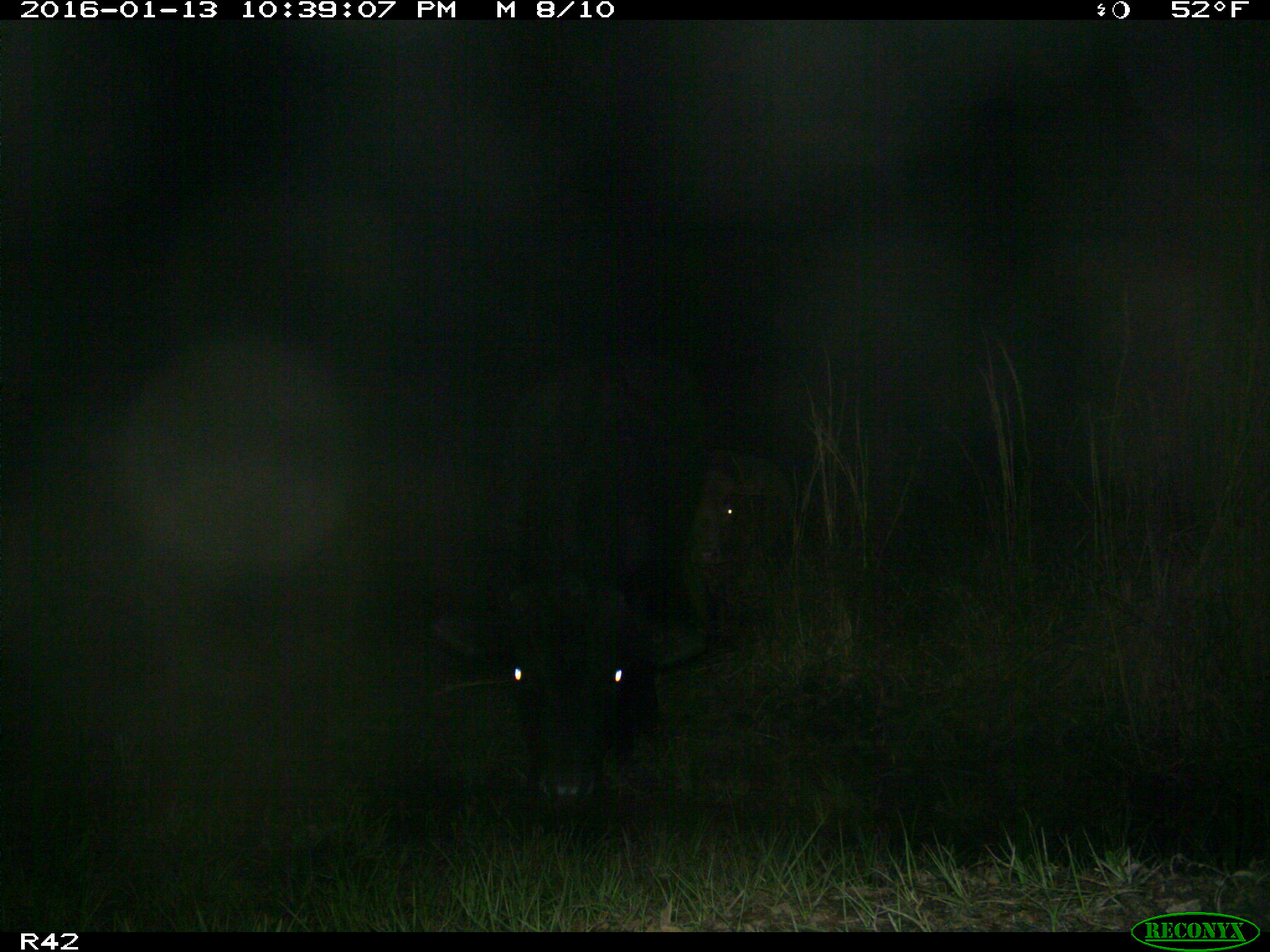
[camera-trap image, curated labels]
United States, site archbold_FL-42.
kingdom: Animalia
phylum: Chordata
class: Mammalia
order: Artiodactyla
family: Bovidae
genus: Bos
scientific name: Bos taurus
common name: domestic cow